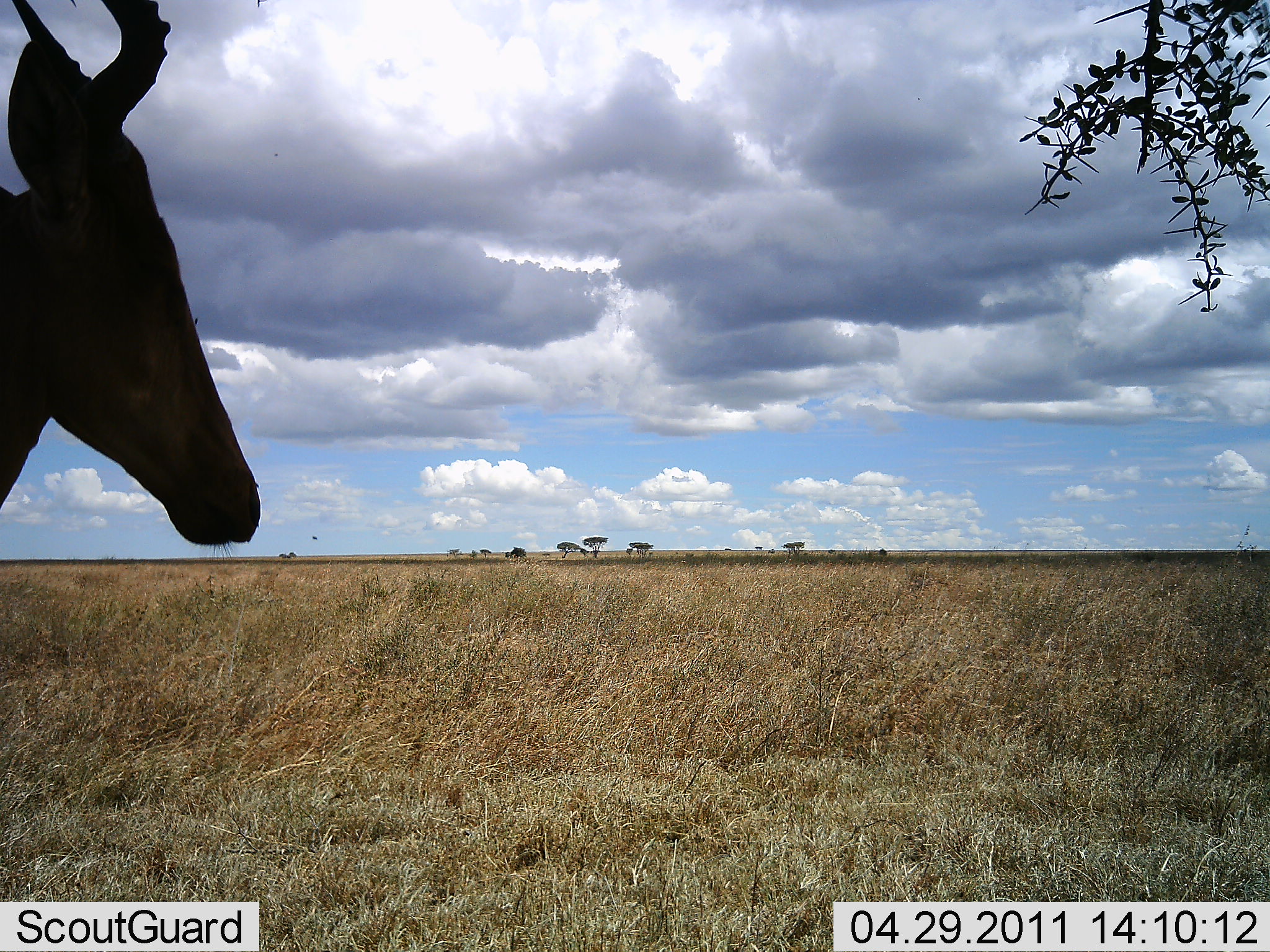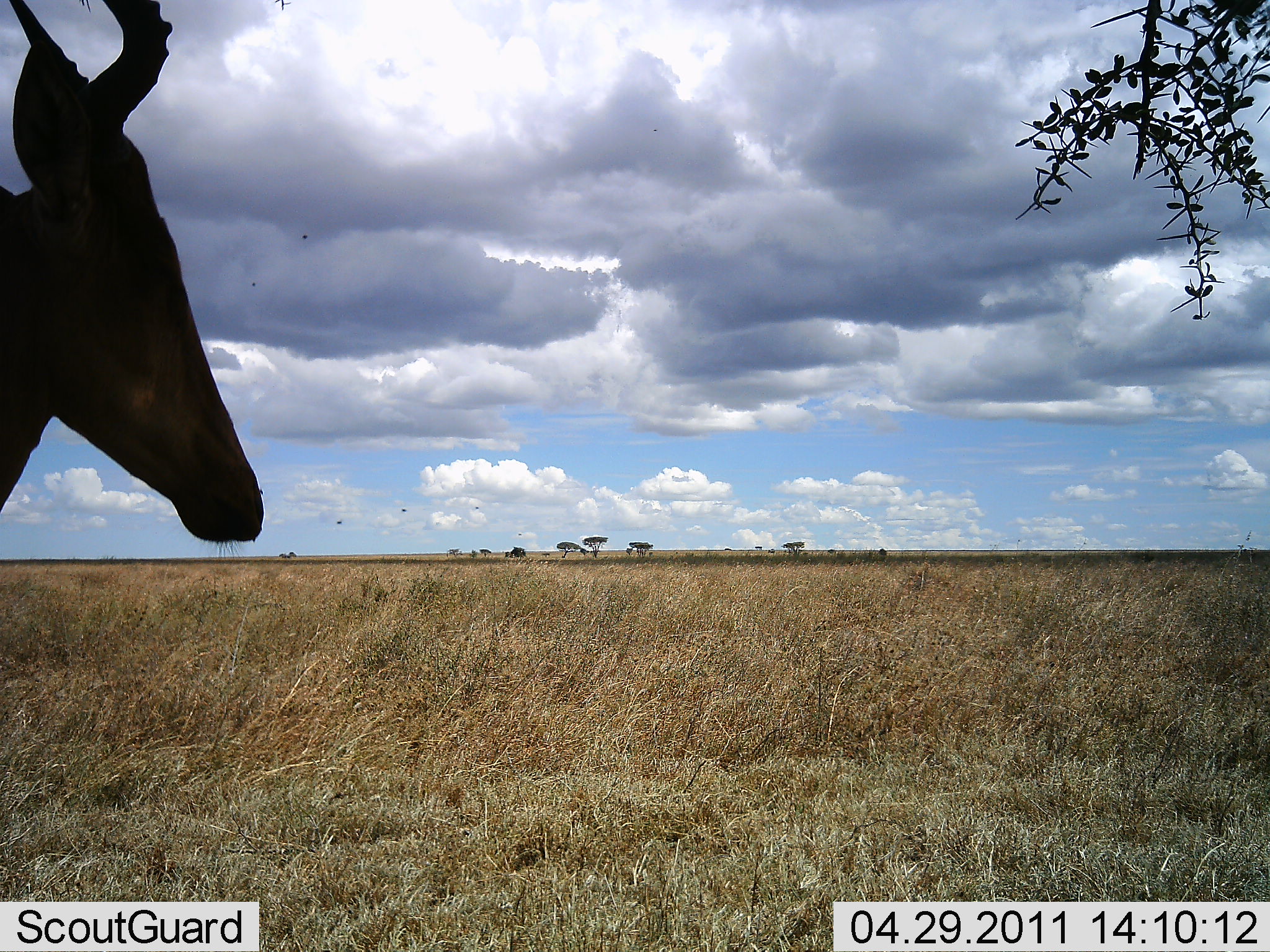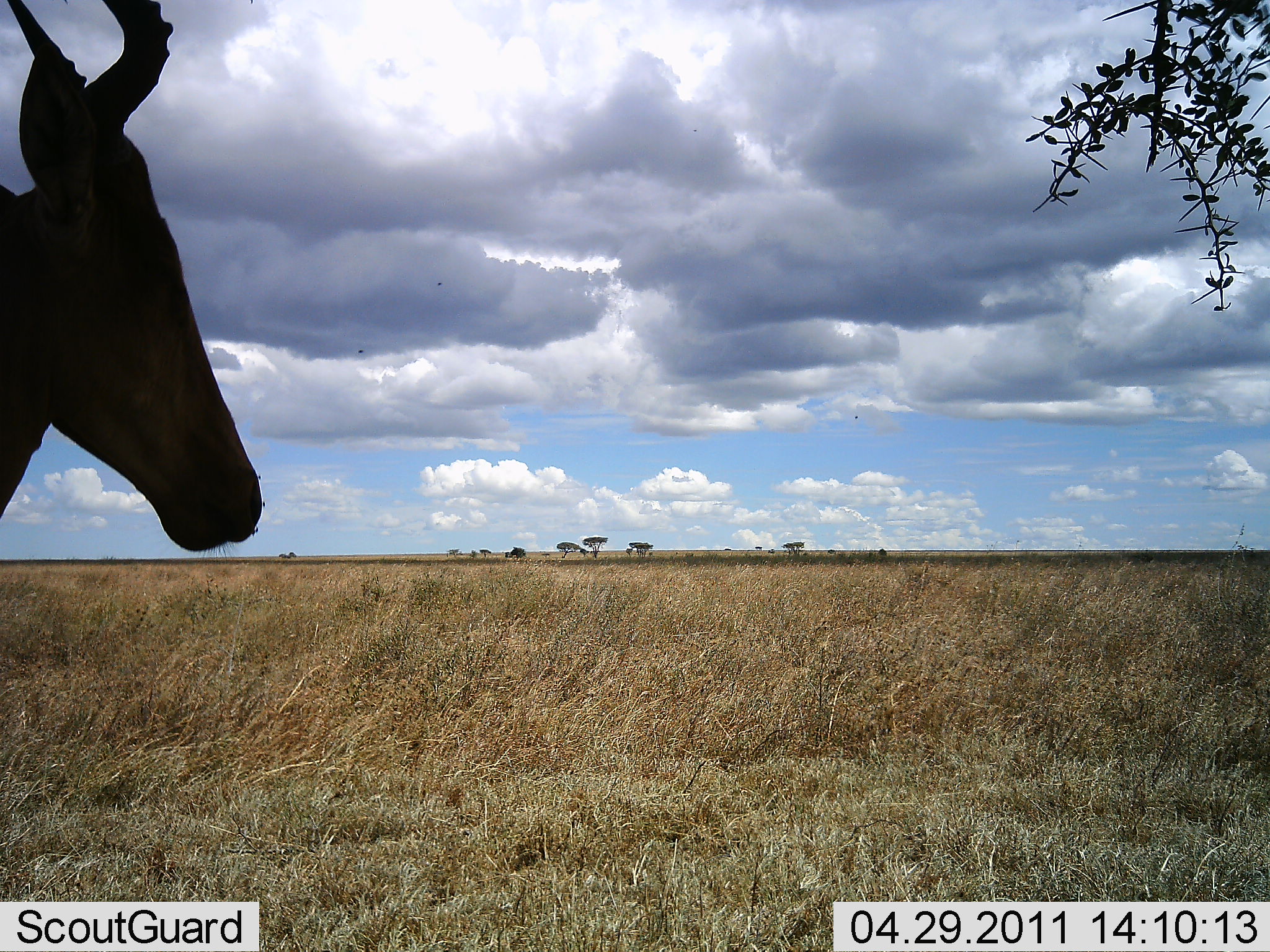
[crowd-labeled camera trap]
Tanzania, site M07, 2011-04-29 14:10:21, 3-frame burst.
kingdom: Animalia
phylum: Chordata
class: Mammalia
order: Artiodactyla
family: Bovidae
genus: Alcelaphus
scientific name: Alcelaphus buselaphus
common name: hartebeest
Hartebeest (Alcelaphus buselaphus), count 1. Behavior (volunteer vote fractions): standing 92%, resting 8%, moving 0%, interacting 0%. Young present (vote fraction): 0%. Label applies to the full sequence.